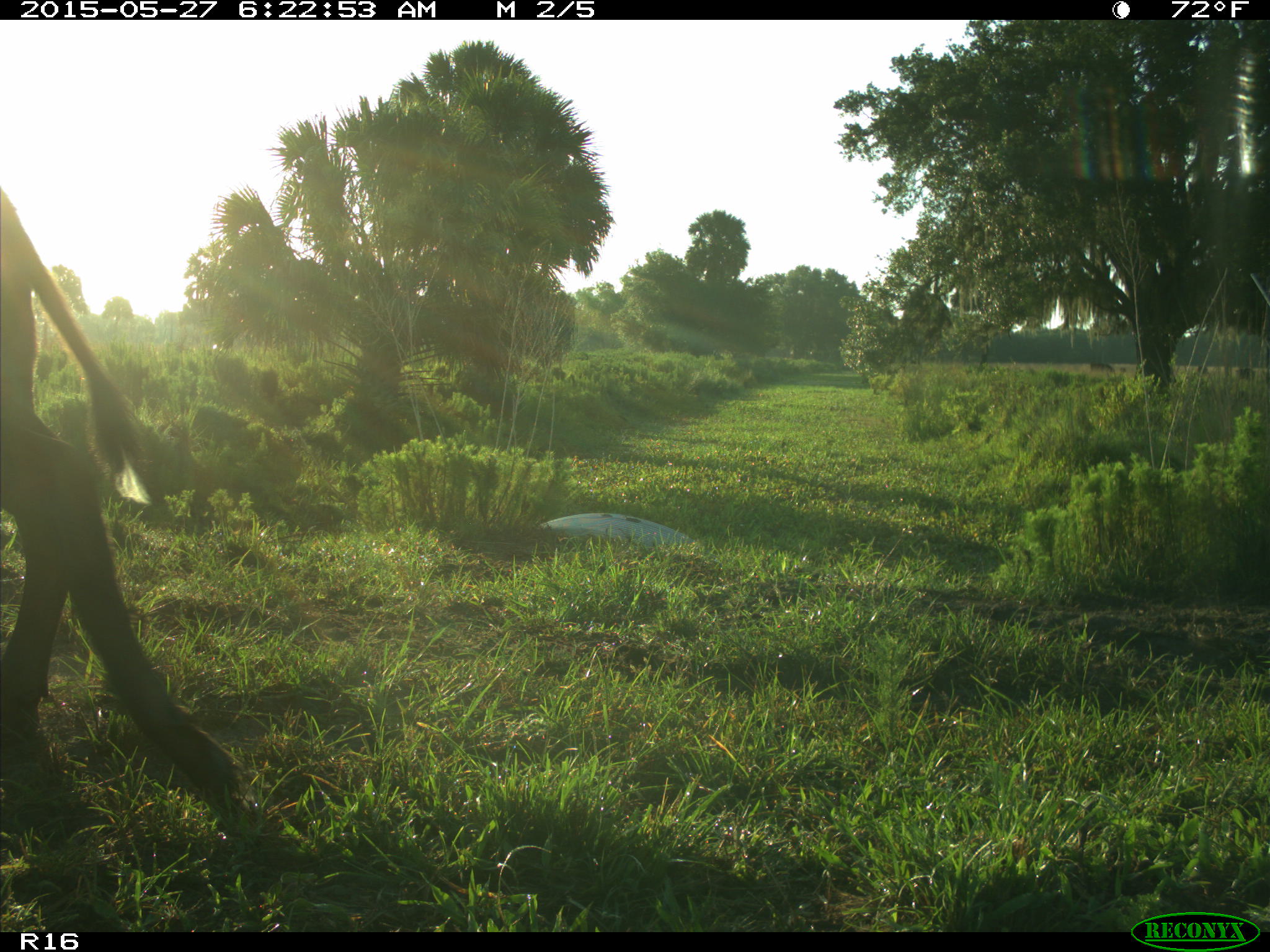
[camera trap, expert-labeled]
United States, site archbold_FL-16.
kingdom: Animalia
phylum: Chordata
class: Mammalia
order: Artiodactyla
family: Bovidae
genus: Bos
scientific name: Bos taurus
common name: domestic cow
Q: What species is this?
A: Bos taurus (domestic cow).